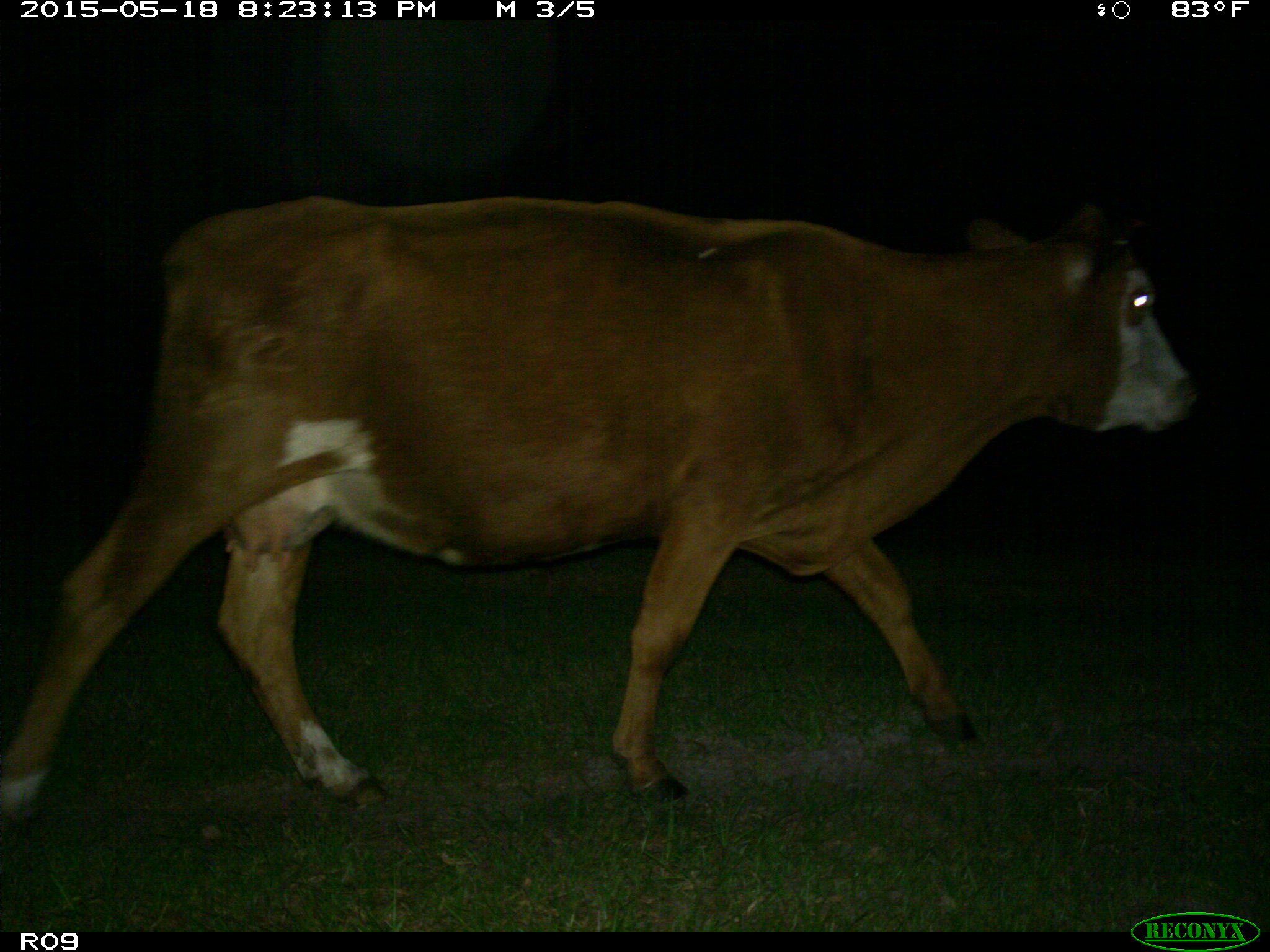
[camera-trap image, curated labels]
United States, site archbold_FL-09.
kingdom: Animalia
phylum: Chordata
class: Mammalia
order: Artiodactyla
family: Bovidae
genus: Bos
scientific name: Bos taurus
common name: domestic cow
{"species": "Bos taurus (domestic cow)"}